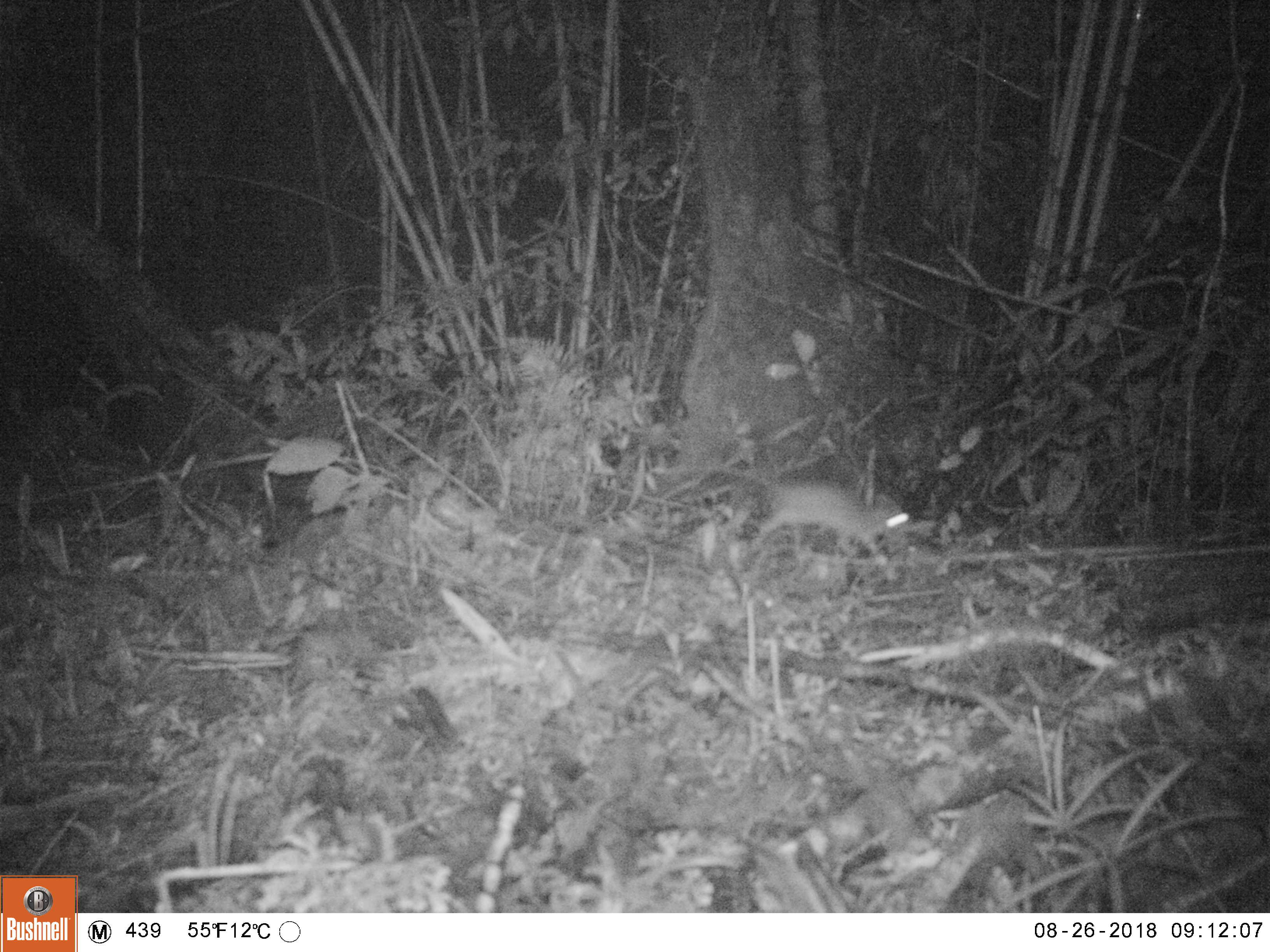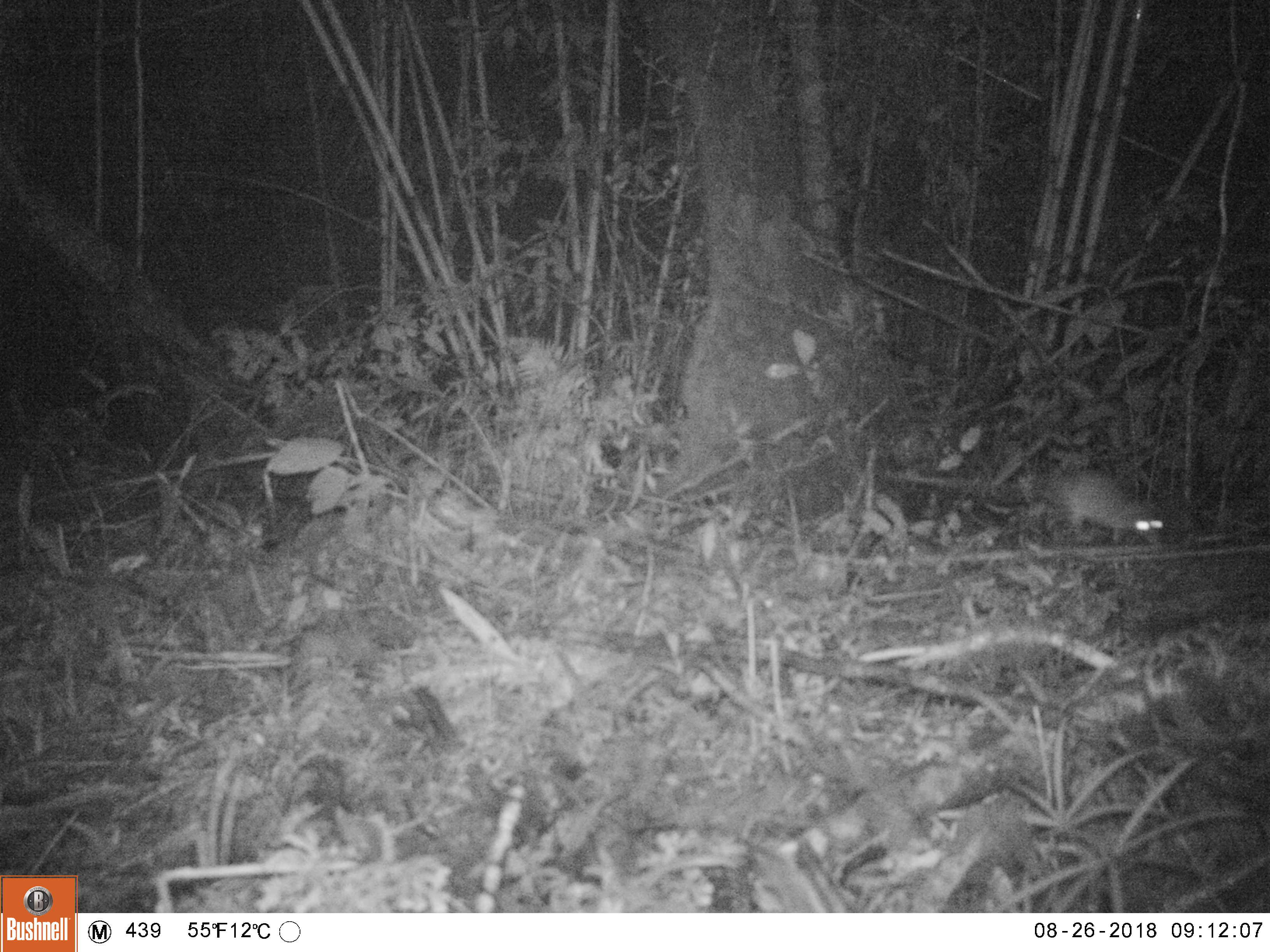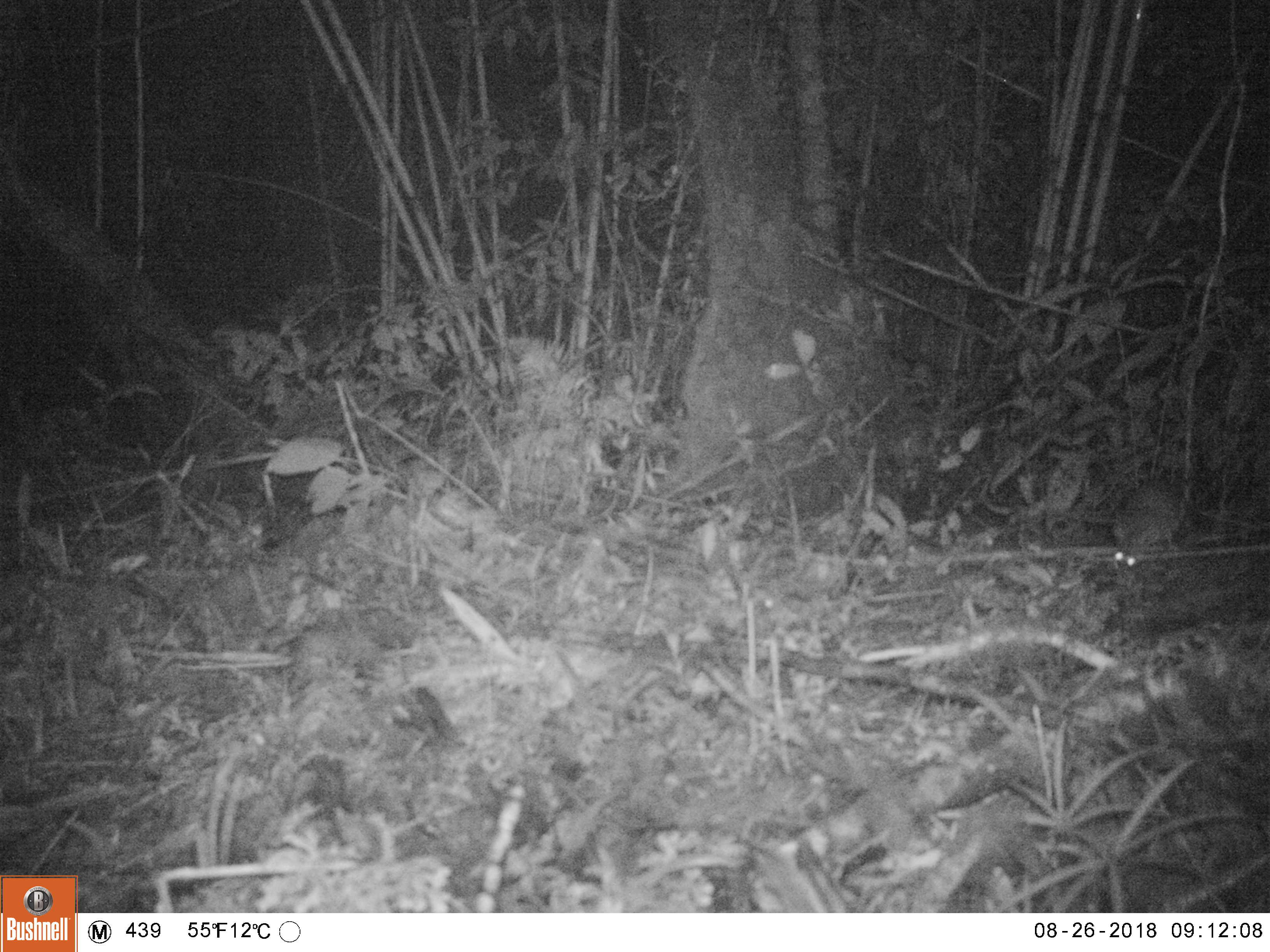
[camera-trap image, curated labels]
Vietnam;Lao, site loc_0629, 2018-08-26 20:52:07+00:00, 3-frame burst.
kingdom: Animalia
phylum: Chordata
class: Mammalia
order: Rodentia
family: Muridae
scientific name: Muridae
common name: old-world mice and rats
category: unidentified murid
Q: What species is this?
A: Unidentified murid (old-world mice and rats) (Muridae).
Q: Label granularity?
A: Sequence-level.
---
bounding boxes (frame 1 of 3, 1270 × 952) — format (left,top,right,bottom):
unidentified murid: (652,463,910,557)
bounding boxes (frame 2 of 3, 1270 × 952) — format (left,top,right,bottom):
unidentified murid: (884,470,1163,546)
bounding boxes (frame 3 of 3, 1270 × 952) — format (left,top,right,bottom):
unidentified murid: (1109,472,1191,570)